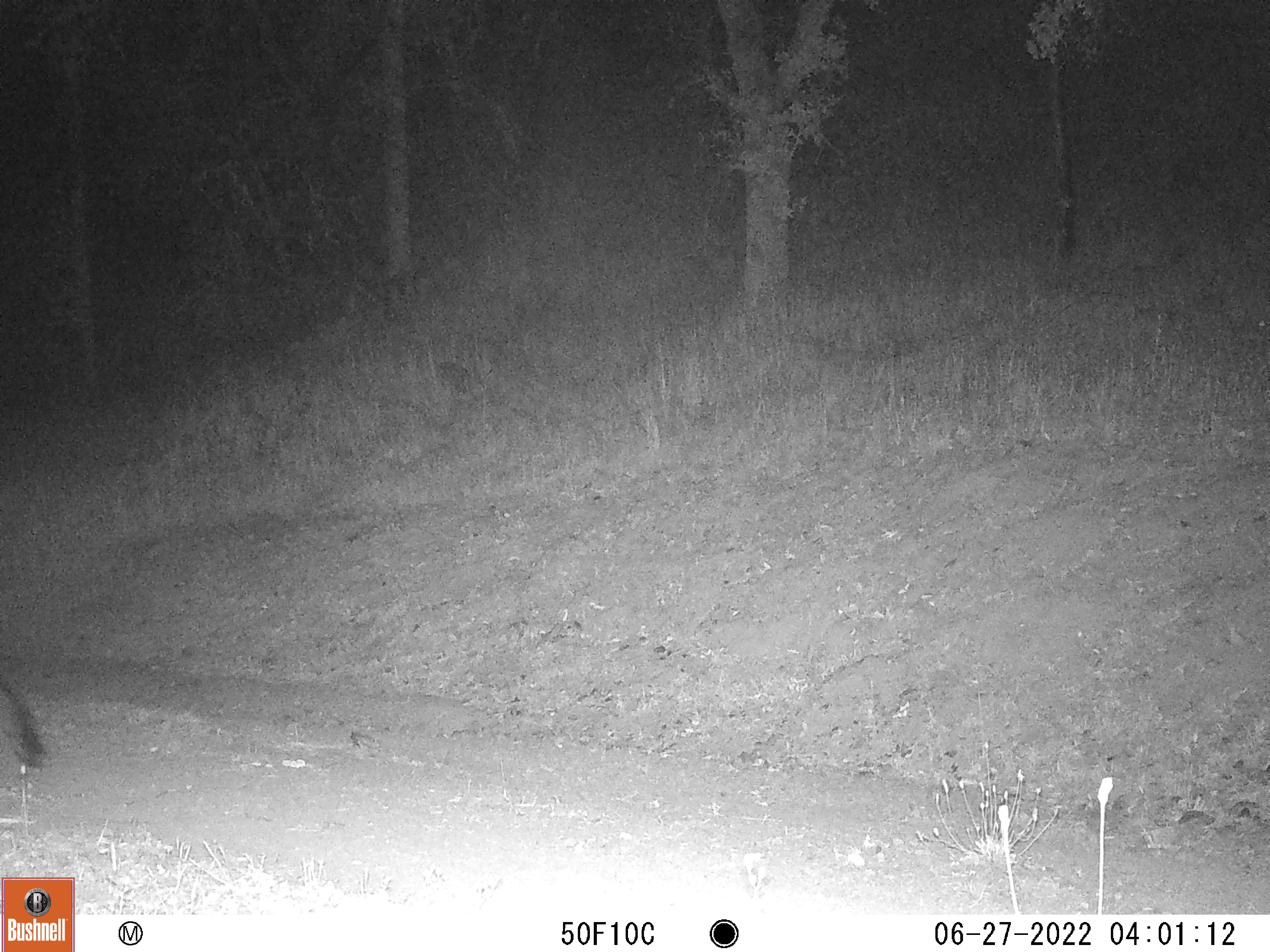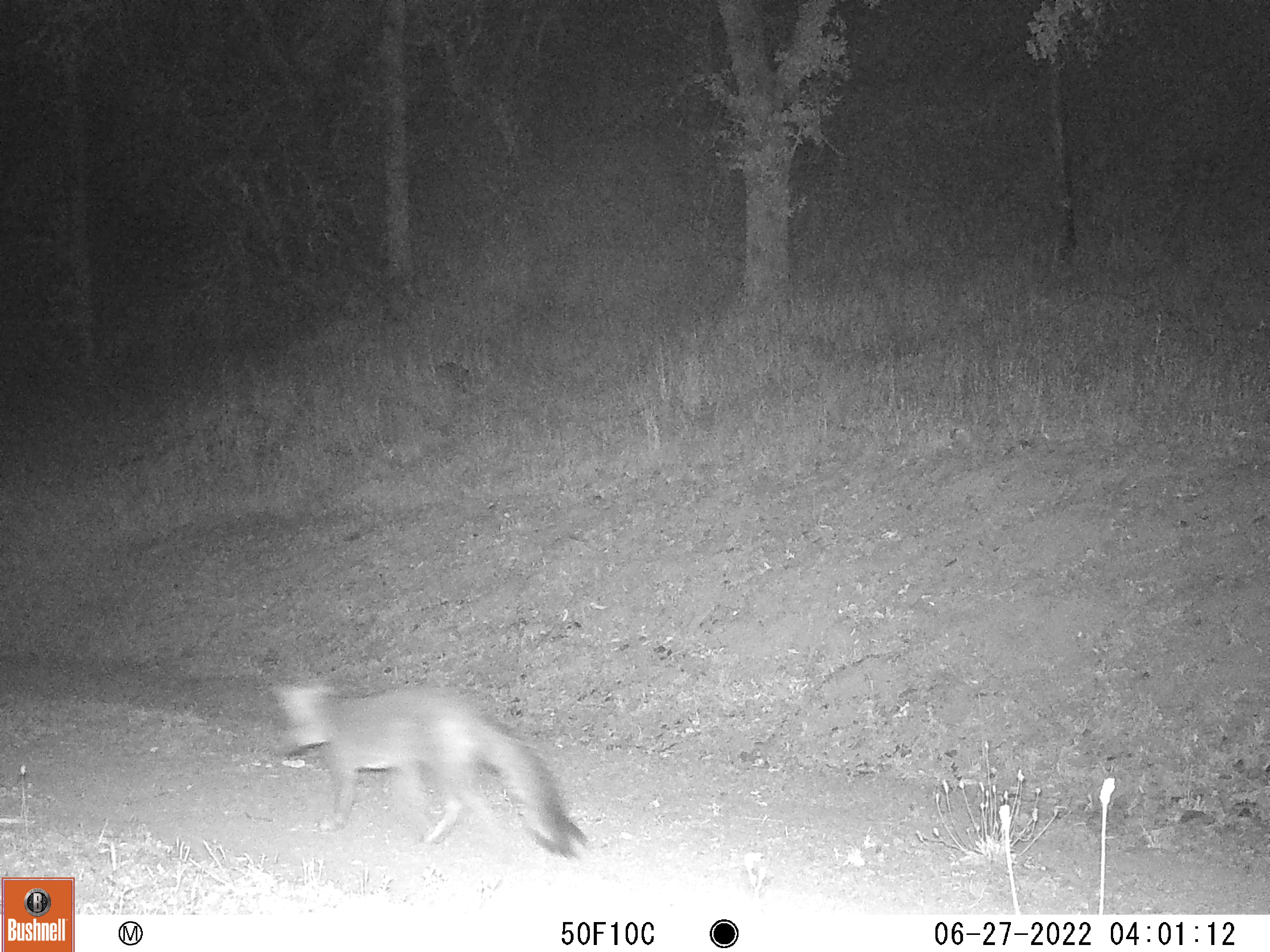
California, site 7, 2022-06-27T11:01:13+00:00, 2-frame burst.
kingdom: Animalia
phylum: Chordata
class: Mammalia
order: Carnivora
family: Canidae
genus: Urocyon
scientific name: Urocyon cinereoargenteus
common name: gray fox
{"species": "gray fox (Urocyon cinereoargenteus)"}